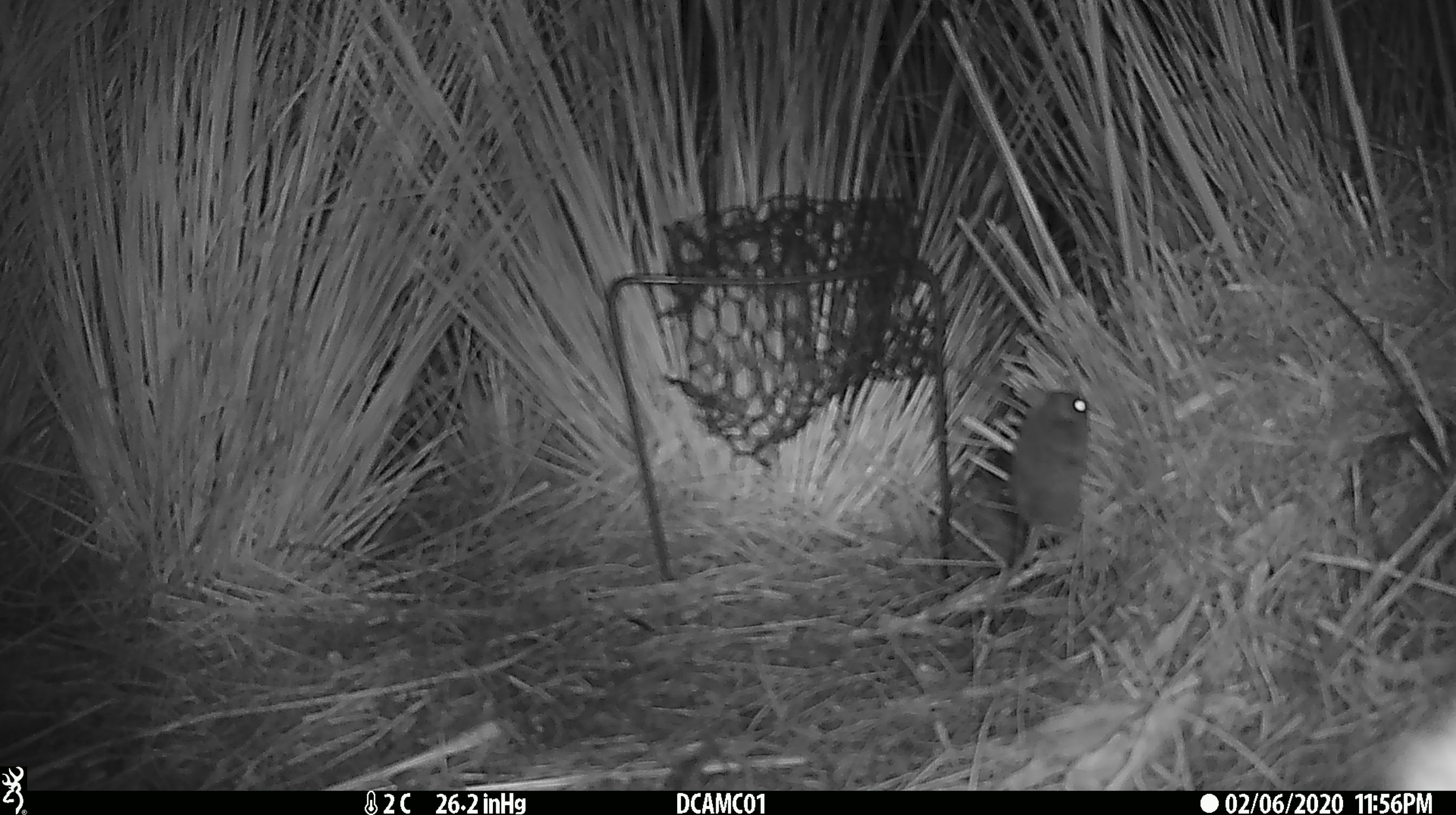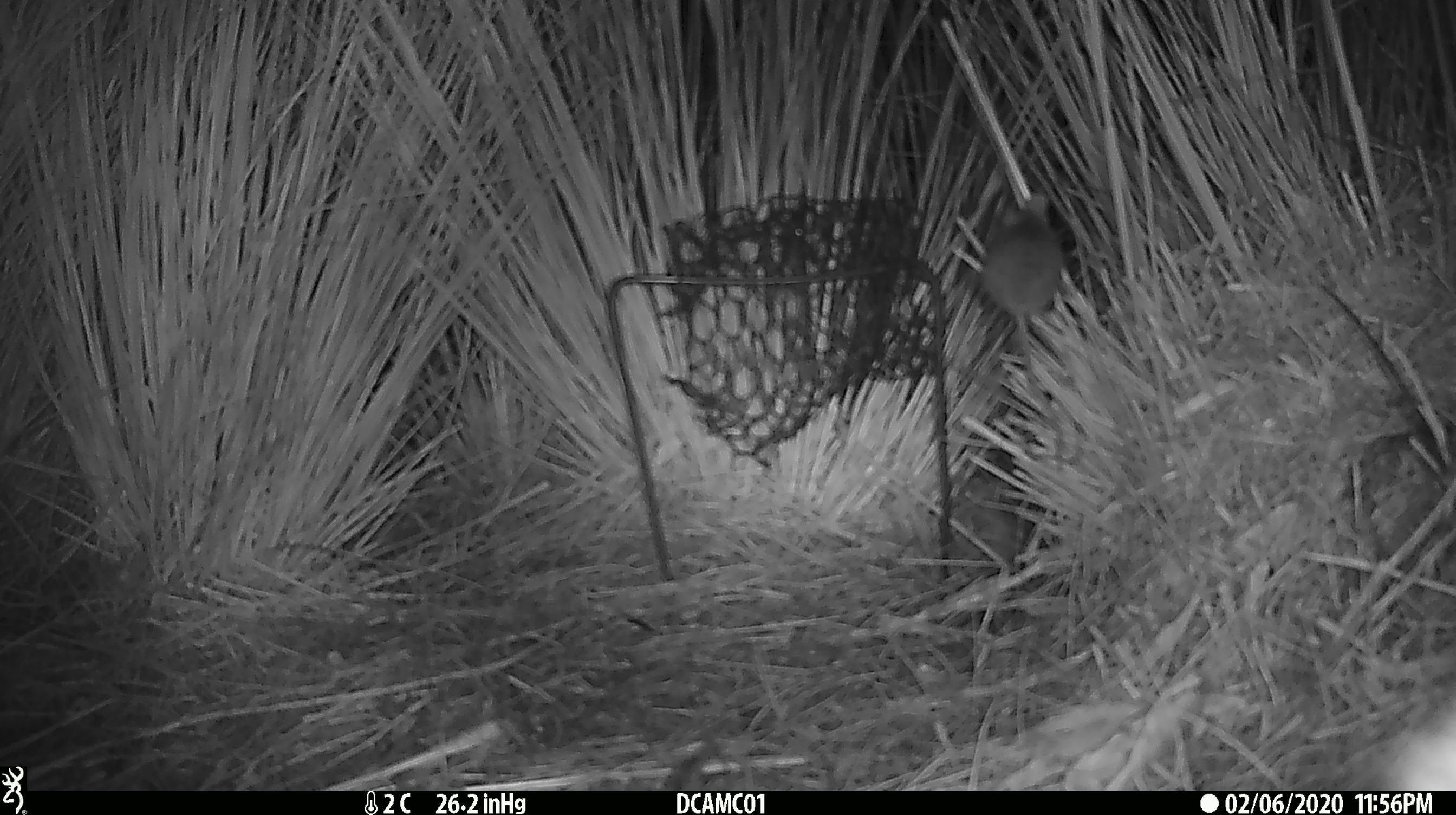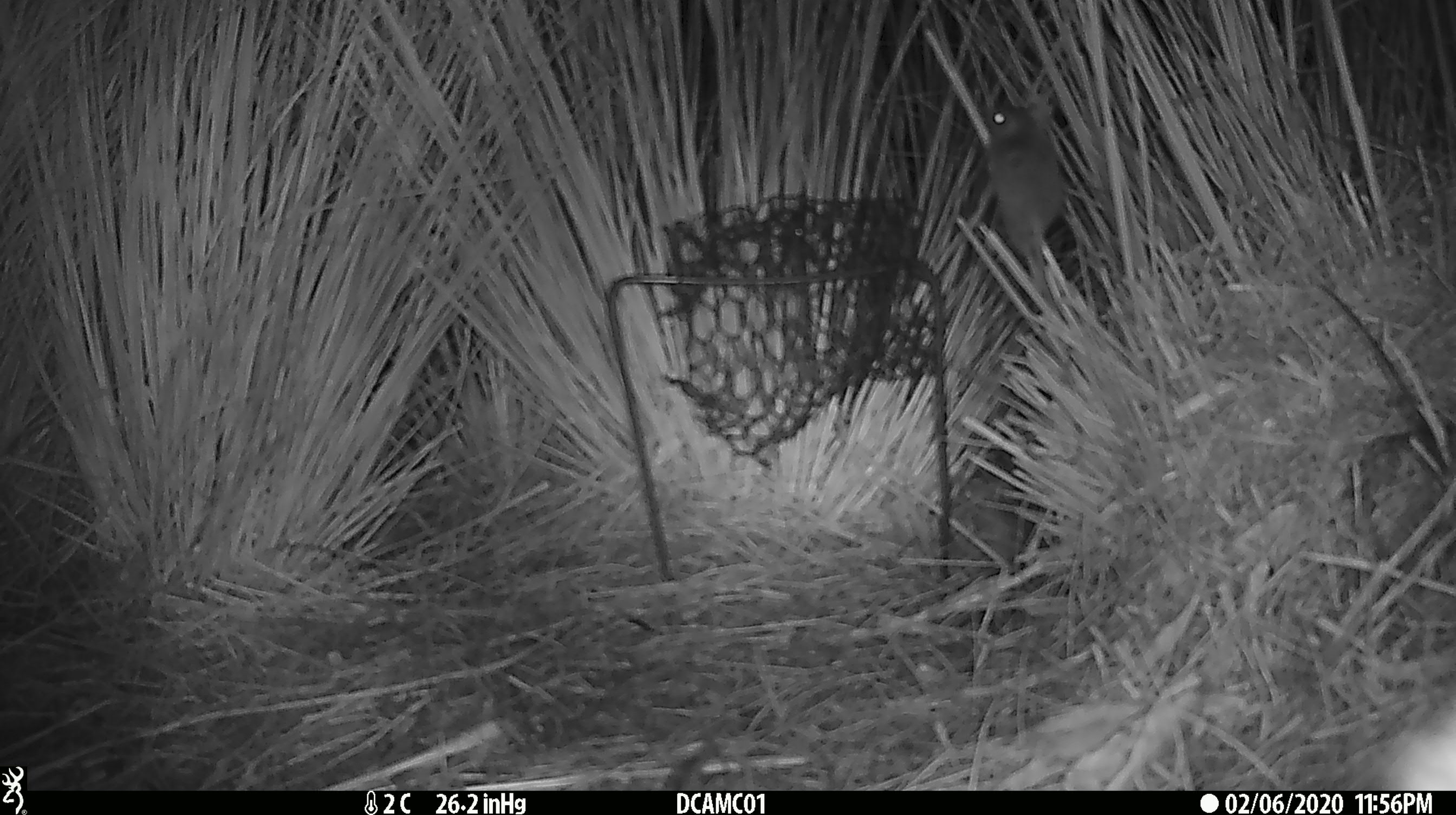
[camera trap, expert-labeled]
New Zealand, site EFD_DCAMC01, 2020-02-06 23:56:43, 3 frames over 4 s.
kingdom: Animalia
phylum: Chordata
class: Mammalia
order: Rodentia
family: Muridae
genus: Mus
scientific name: Mus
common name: mouse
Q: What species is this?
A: Mouse (Mus).